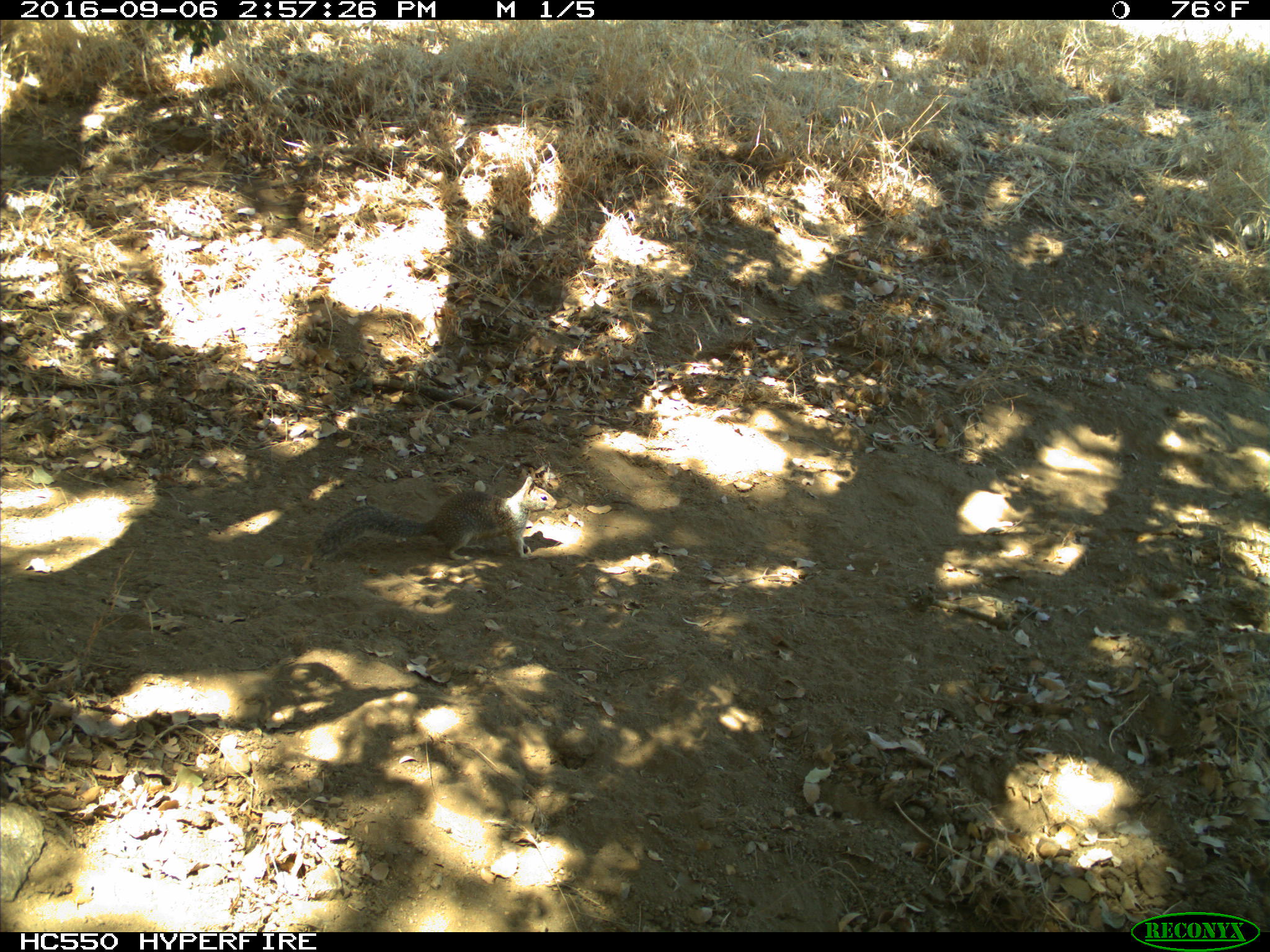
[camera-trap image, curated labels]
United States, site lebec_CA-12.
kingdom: Animalia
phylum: Chordata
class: Mammalia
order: Rodentia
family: Sciuridae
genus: Otospermophilus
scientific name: Otospermophilus beecheyi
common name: california ground squirrel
Otospermophilus beecheyi (california ground squirrel).